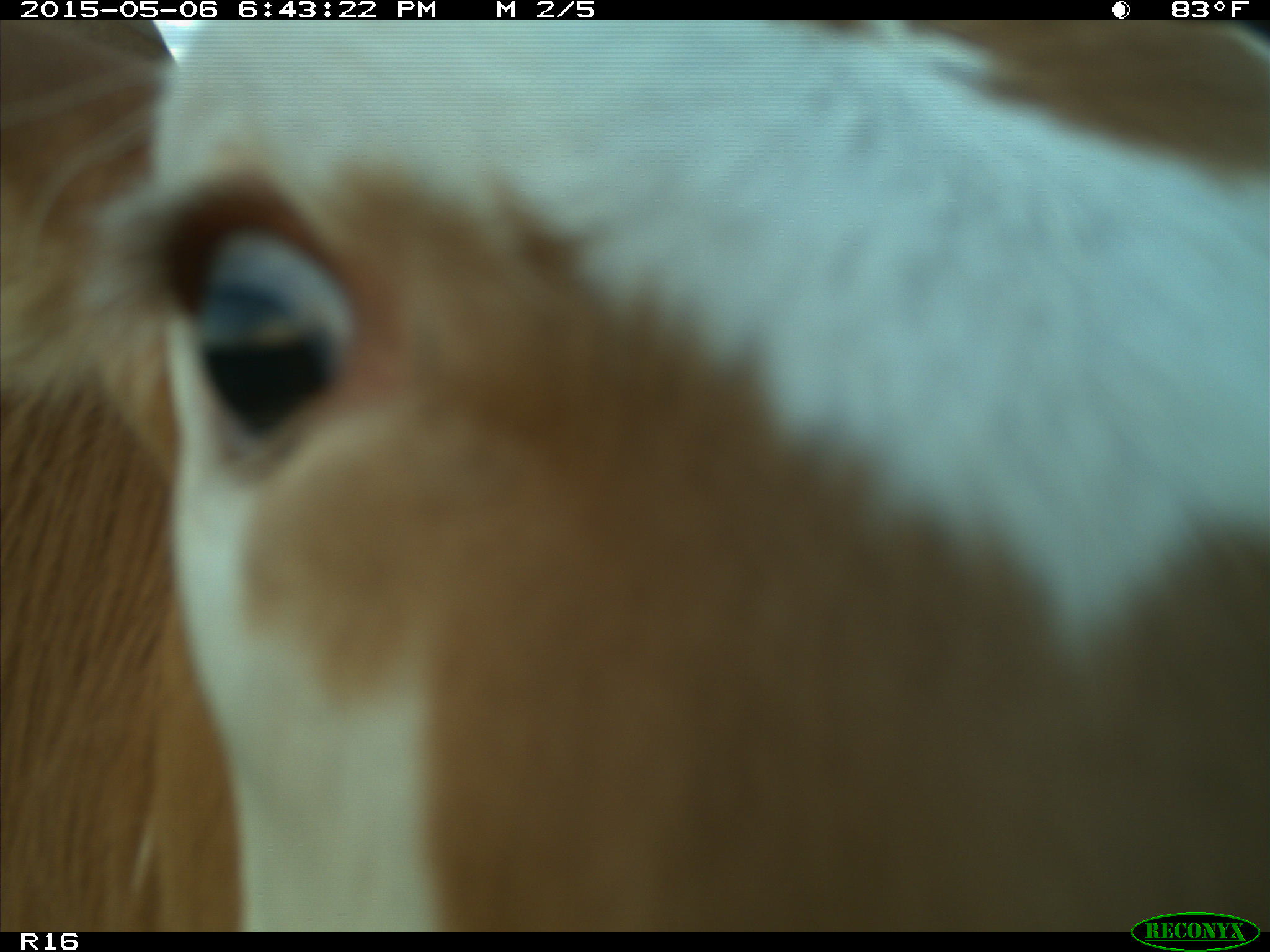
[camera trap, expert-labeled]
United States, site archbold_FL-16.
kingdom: Animalia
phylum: Chordata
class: Mammalia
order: Artiodactyla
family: Bovidae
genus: Bos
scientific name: Bos taurus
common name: domestic cow